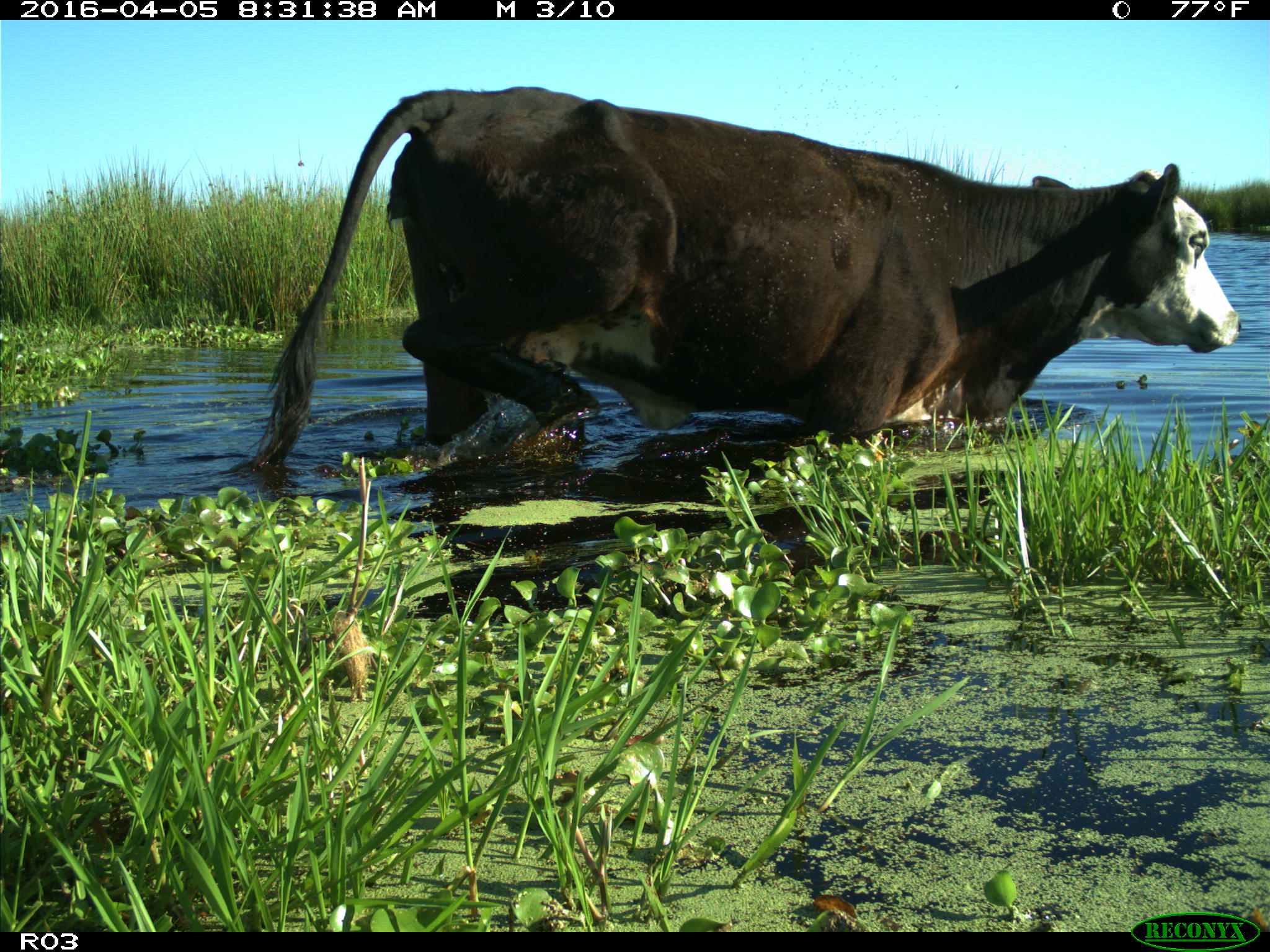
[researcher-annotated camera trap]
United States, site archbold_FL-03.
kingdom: Animalia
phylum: Chordata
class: Mammalia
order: Artiodactyla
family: Bovidae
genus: Bos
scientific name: Bos taurus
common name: domestic cow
Bos taurus (domestic cow).